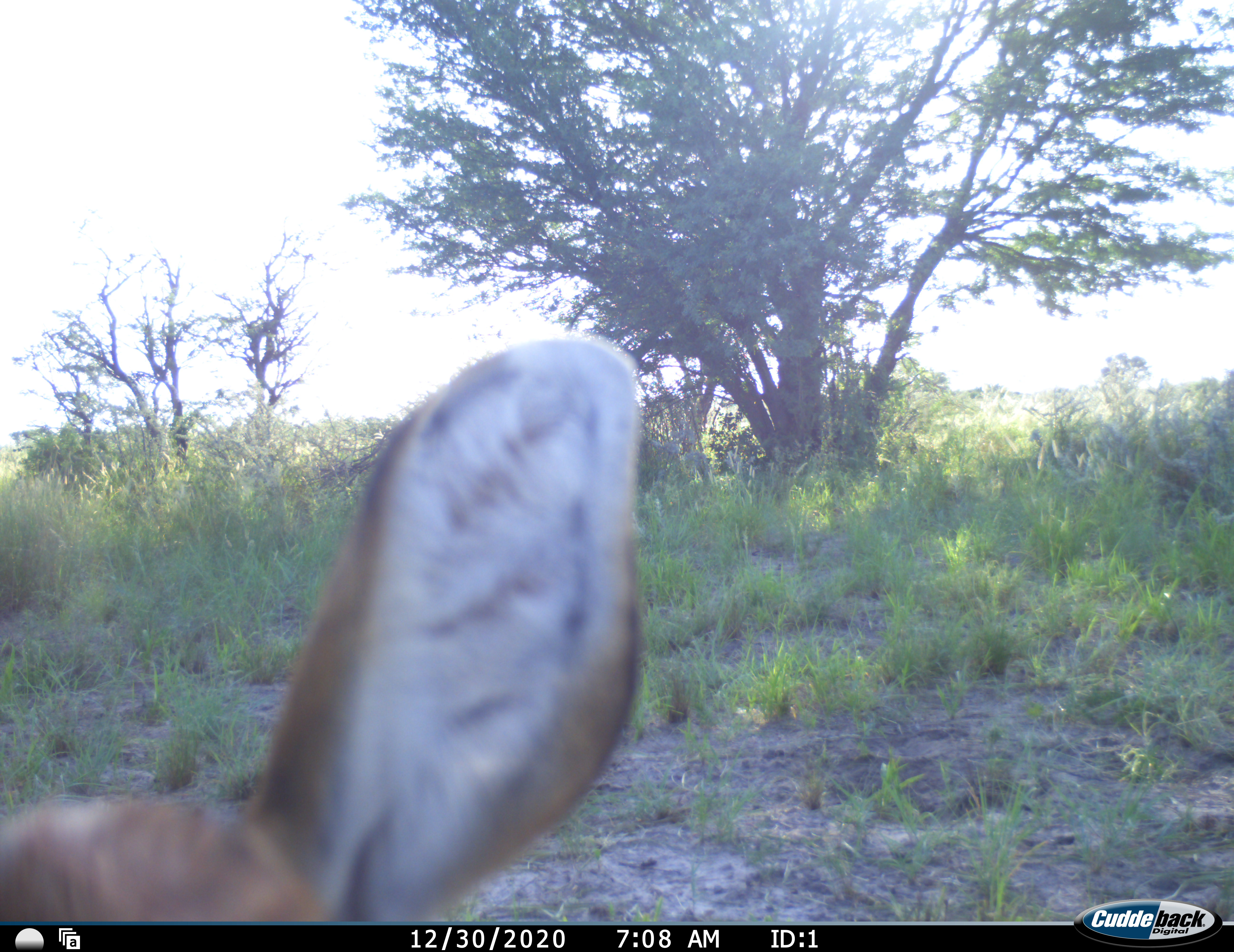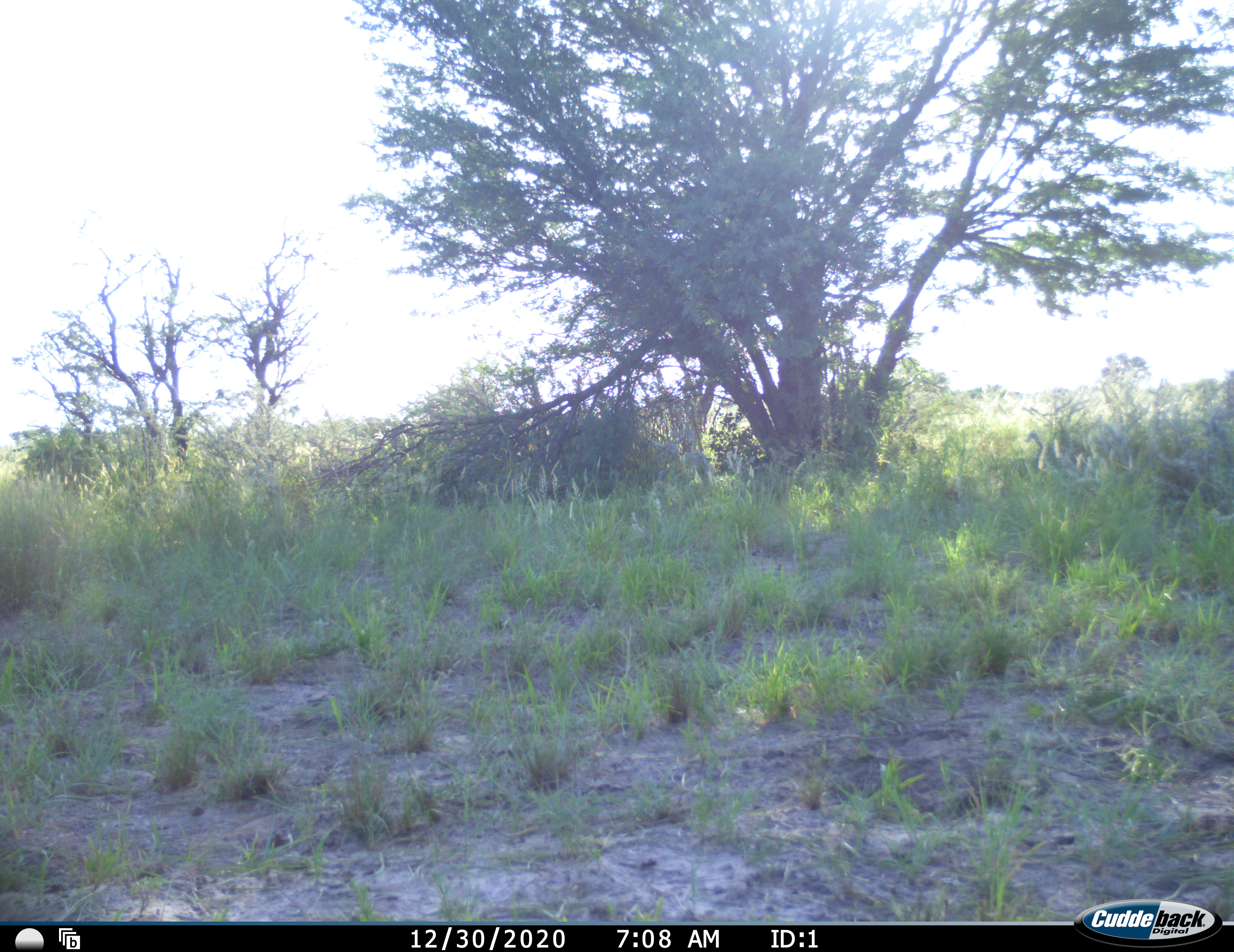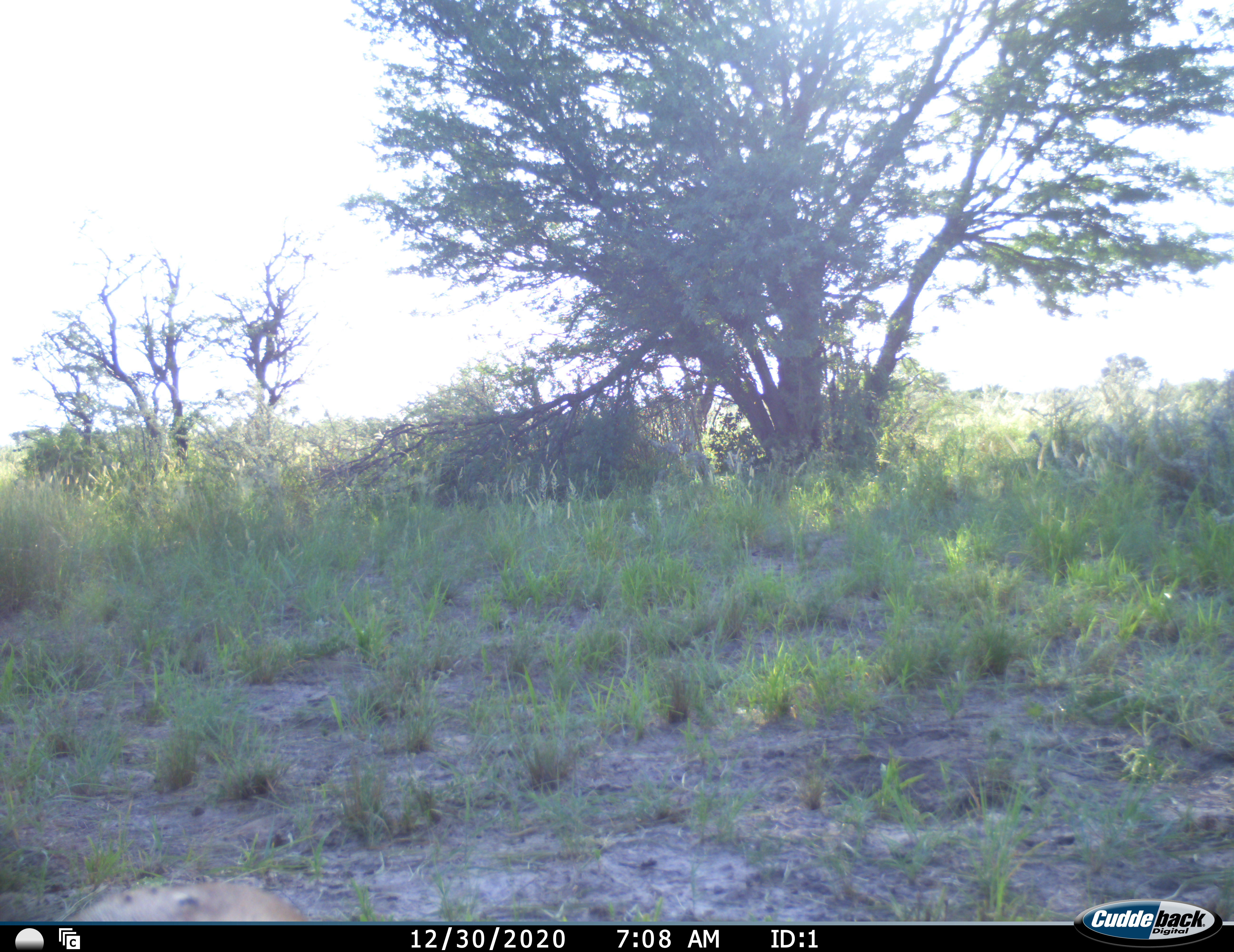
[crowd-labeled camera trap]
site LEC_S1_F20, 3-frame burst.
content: unidentified animal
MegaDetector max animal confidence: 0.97